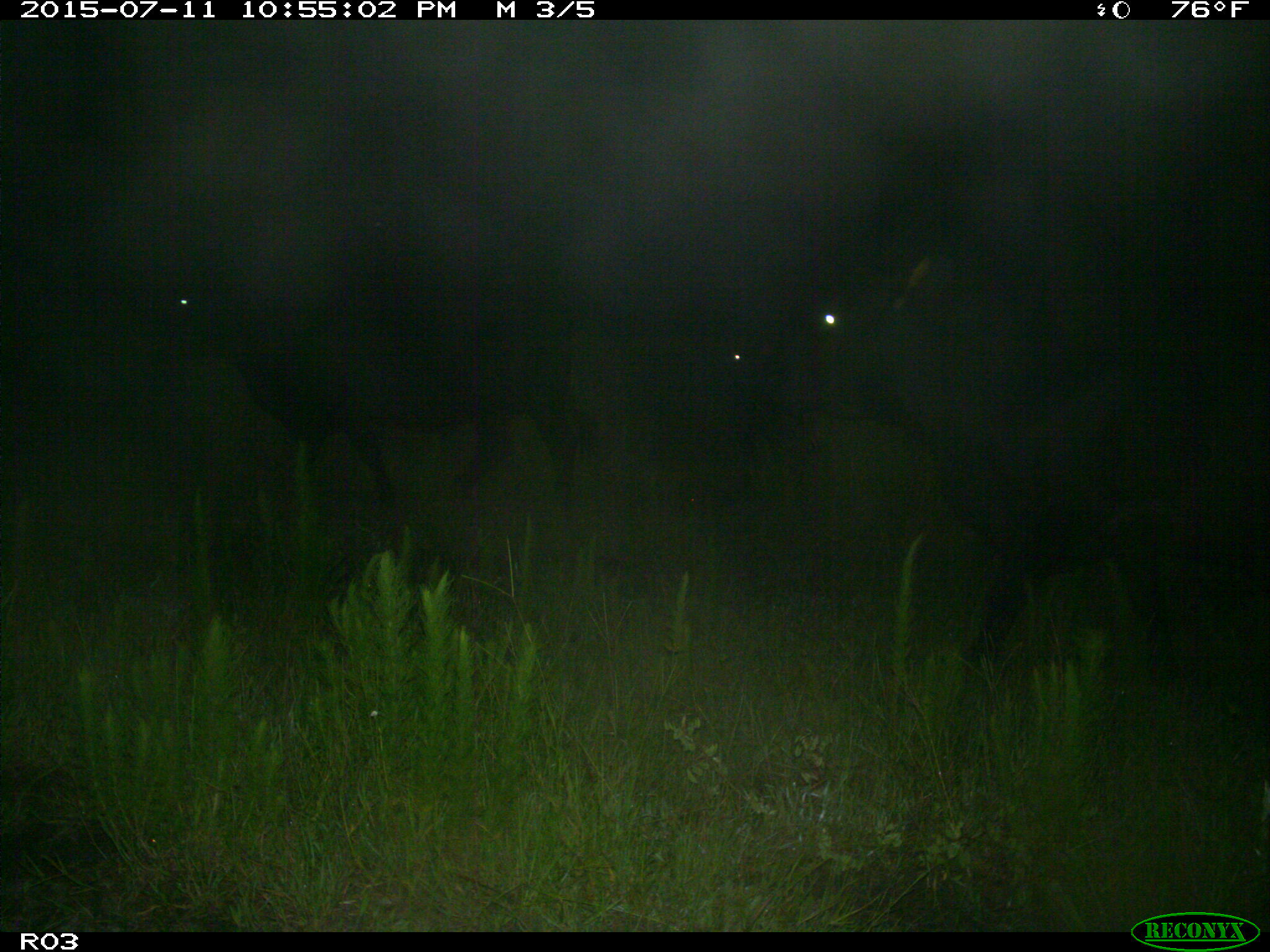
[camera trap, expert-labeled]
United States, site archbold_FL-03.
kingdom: Animalia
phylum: Chordata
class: Mammalia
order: Artiodactyla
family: Bovidae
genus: Bos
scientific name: Bos taurus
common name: domestic cow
Bos taurus (domestic cow).